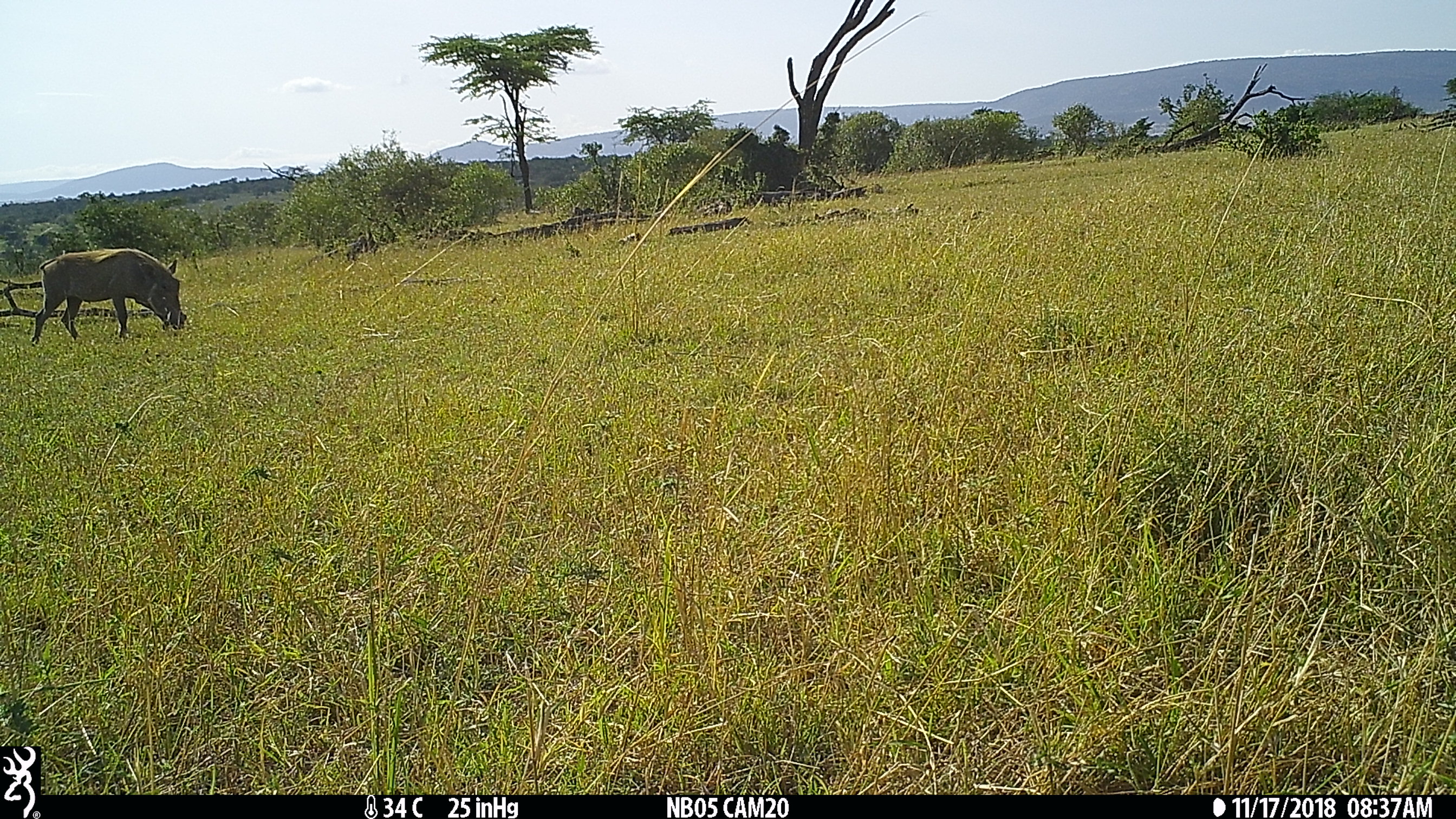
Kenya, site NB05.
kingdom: Animalia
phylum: Chordata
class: Mammalia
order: Artiodactyla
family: Suidae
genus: Phacochoerus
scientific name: Phacochoerus africanus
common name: common warthog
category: warthog